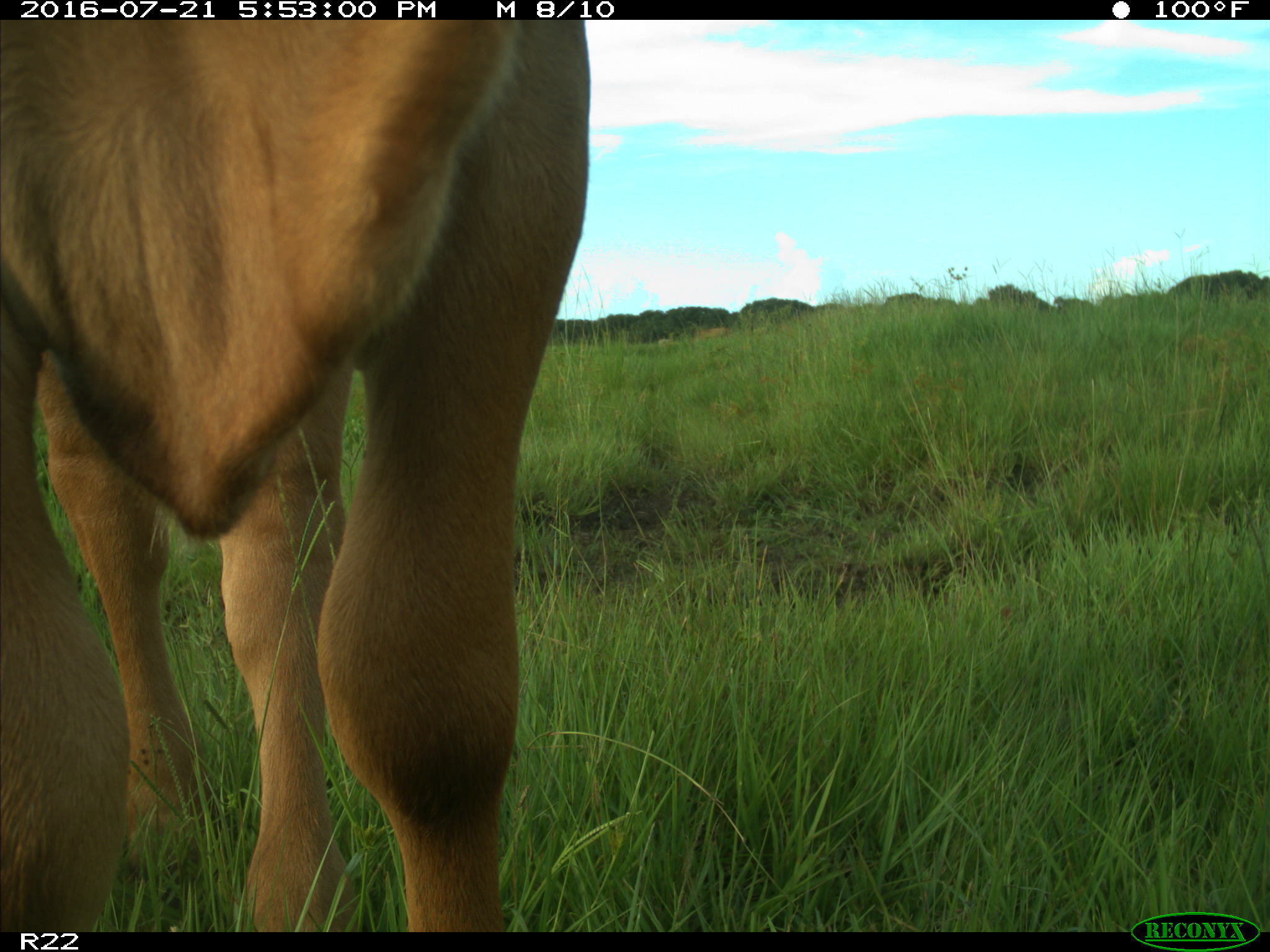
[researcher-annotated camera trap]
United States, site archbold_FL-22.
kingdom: Animalia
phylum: Chordata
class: Mammalia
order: Artiodactyla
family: Bovidae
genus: Bos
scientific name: Bos taurus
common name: domestic cow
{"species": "Bos taurus (domestic cow)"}